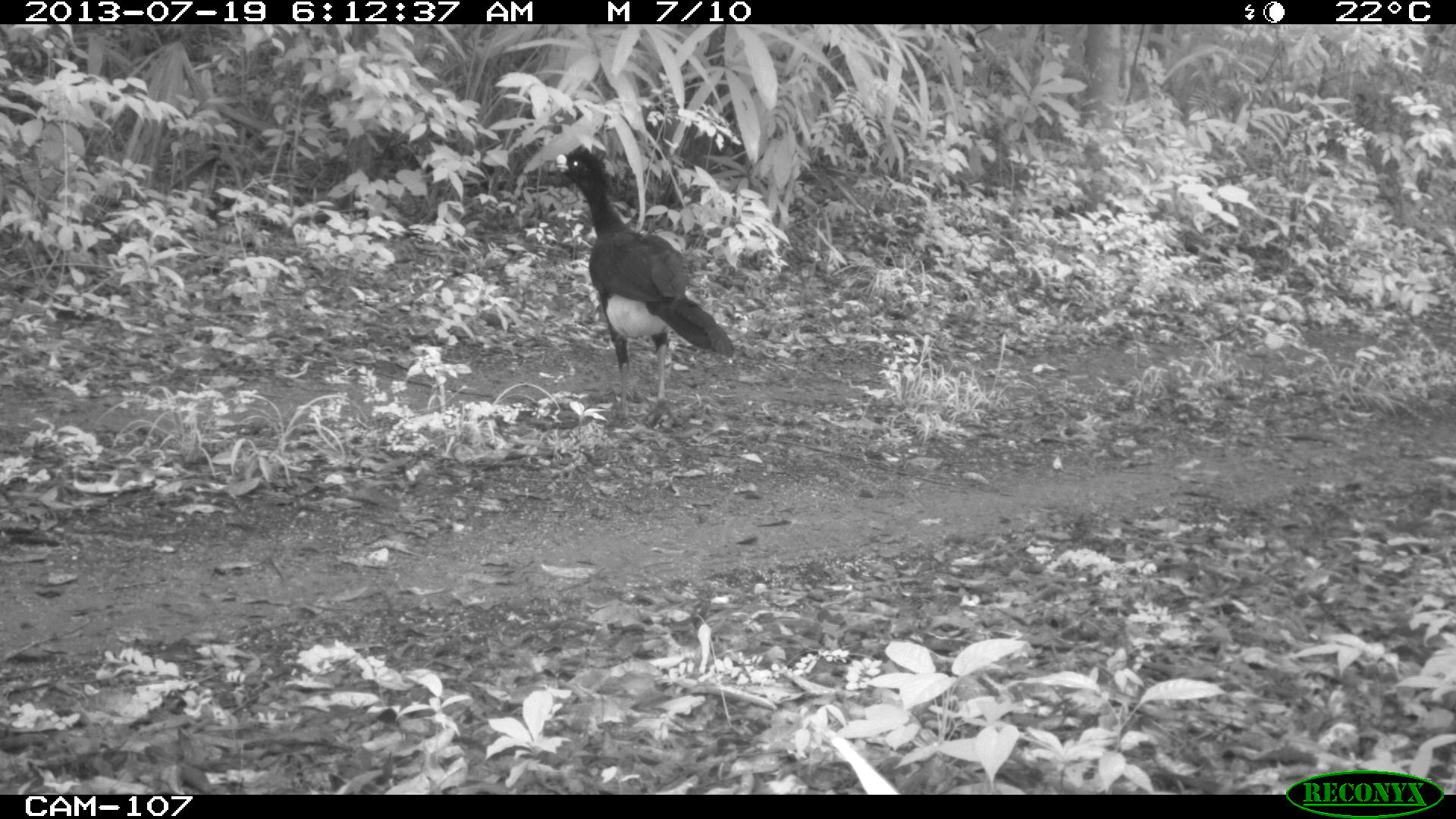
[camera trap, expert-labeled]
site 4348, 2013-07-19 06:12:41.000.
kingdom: Animalia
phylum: Chordata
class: Aves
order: Galliformes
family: Cracidae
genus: Crax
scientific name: Crax rubra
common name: great curassow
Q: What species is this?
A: Crax rubra (great curassow).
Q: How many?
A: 2.